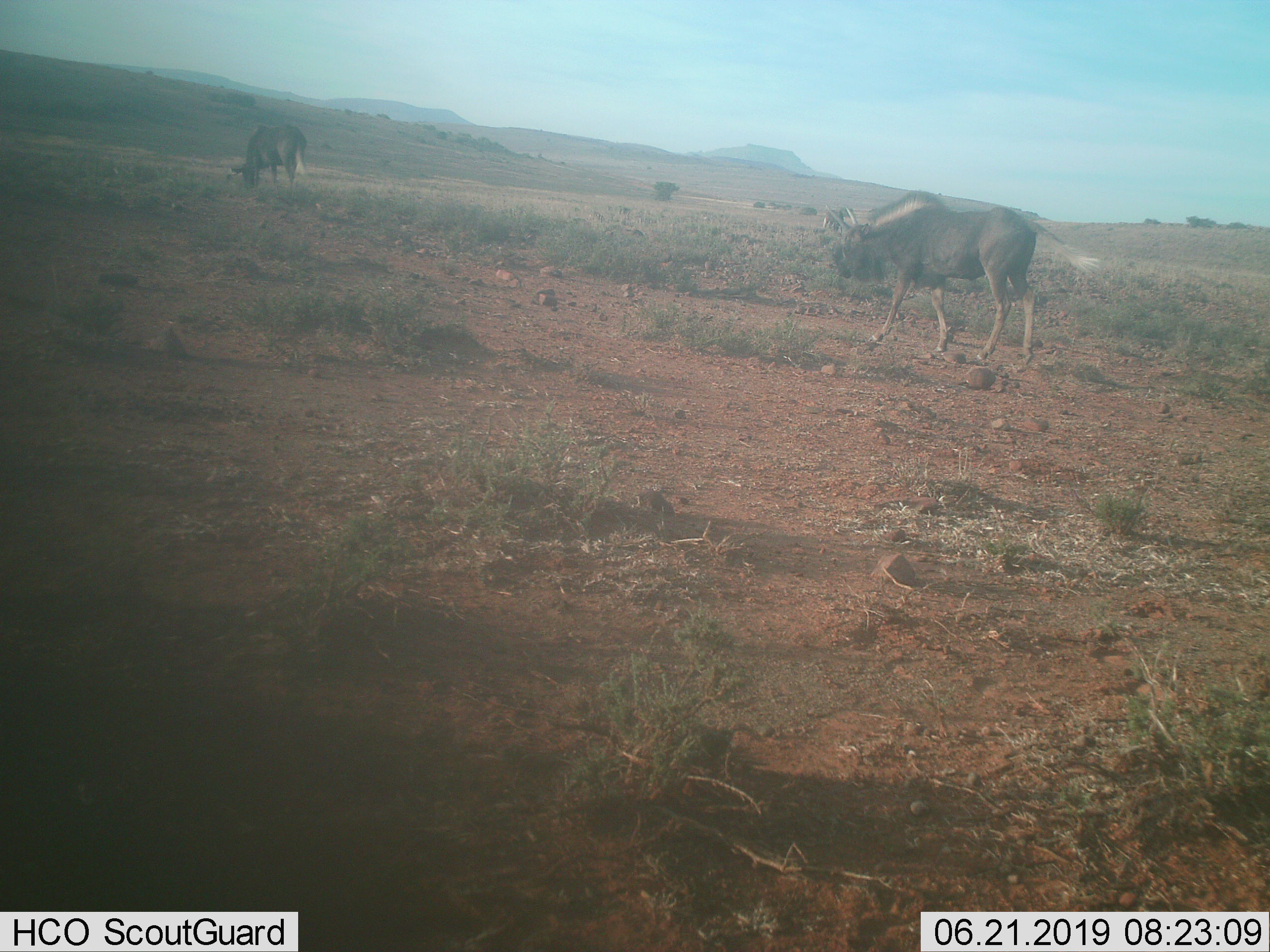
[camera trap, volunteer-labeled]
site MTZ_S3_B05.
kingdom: Animalia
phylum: Chordata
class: Mammalia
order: Artiodactyla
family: Bovidae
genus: Connochaetes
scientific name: Connochaetes gnou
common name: black wildebeest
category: wildebeestblack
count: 2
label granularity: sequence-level